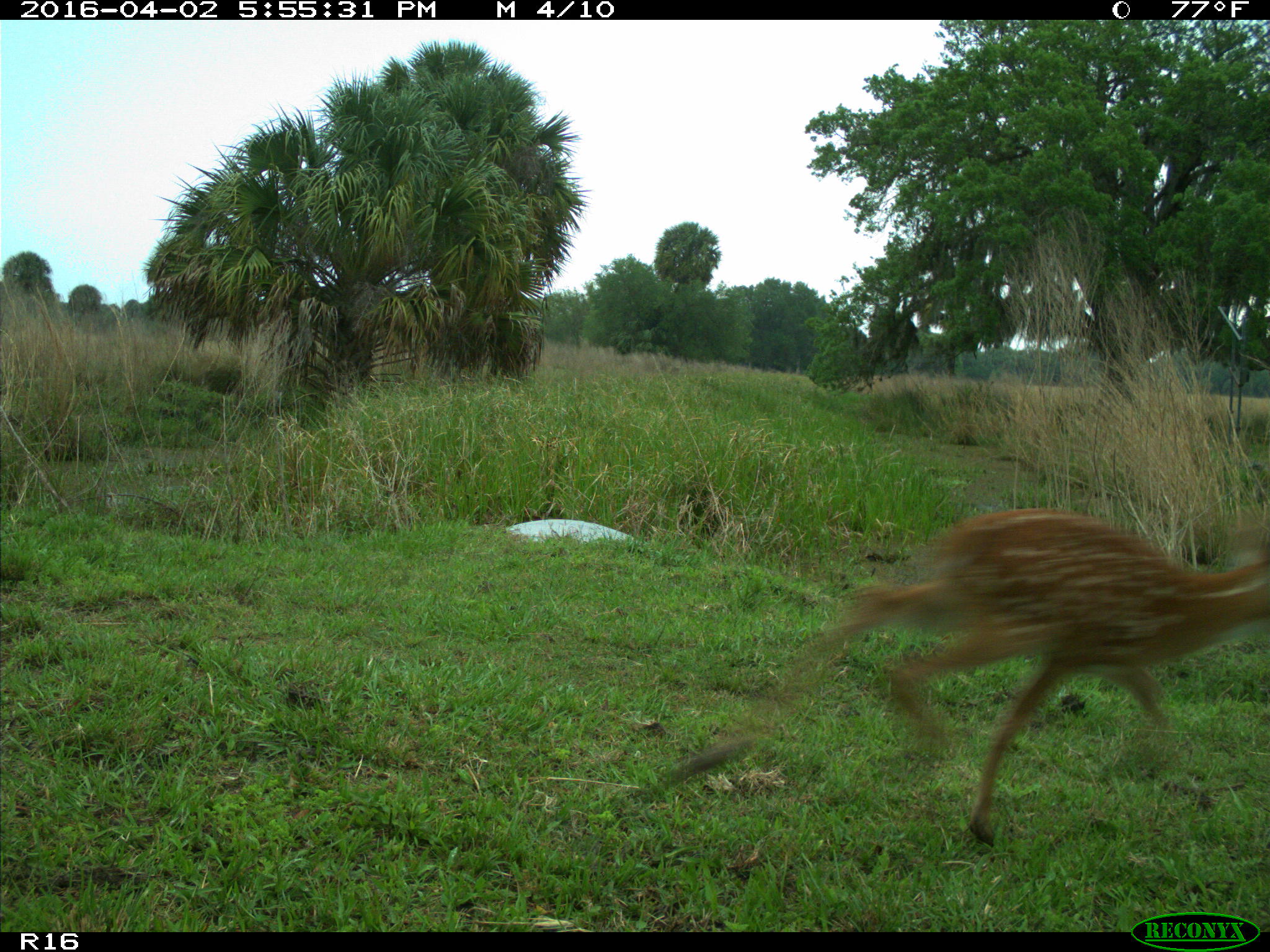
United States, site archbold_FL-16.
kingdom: Animalia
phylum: Chordata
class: Mammalia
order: Artiodactyla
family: Cervidae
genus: Odocoileus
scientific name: Odocoileus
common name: deer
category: unidentified deer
Unidentified deer (deer) (Odocoileus).